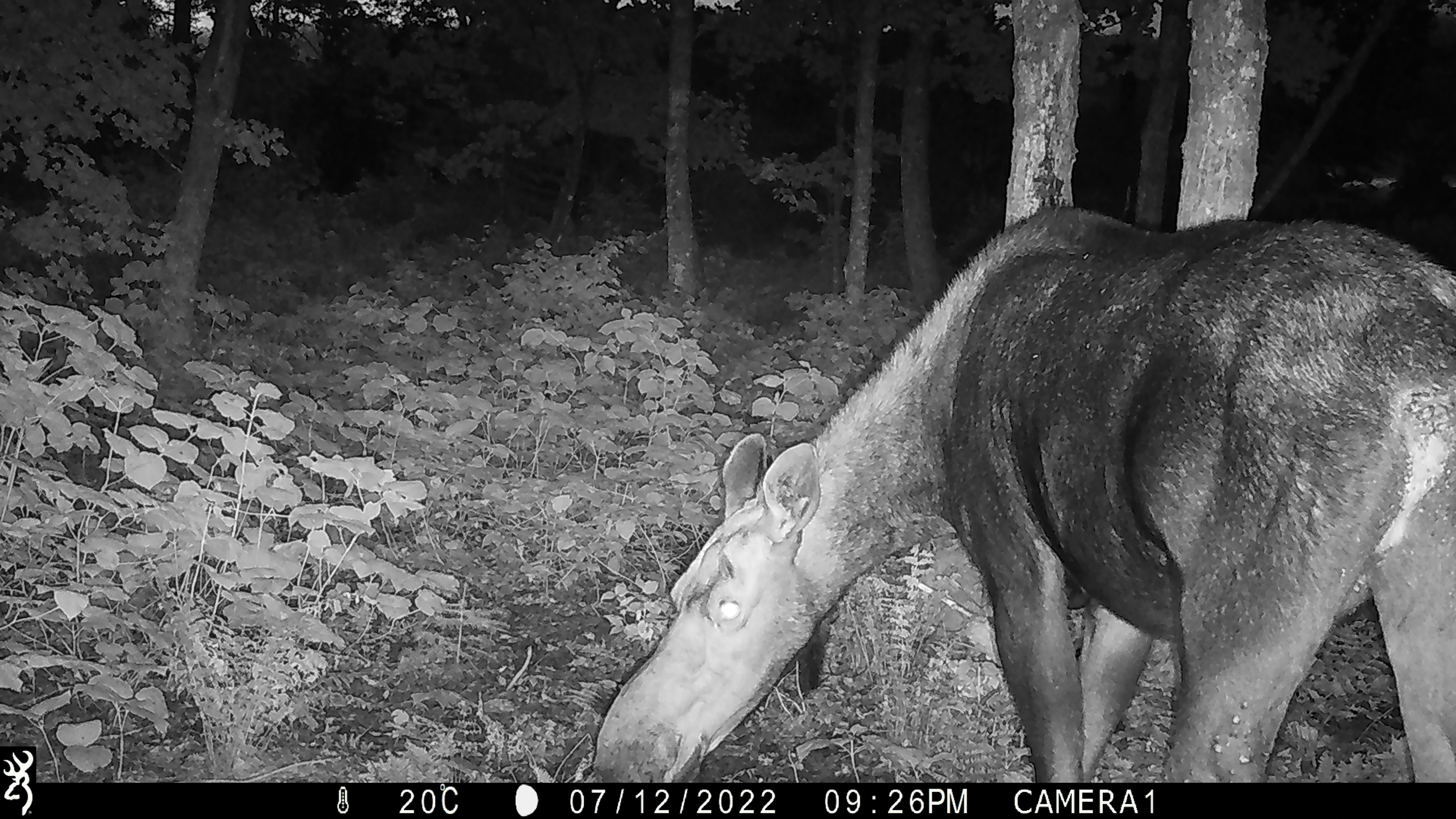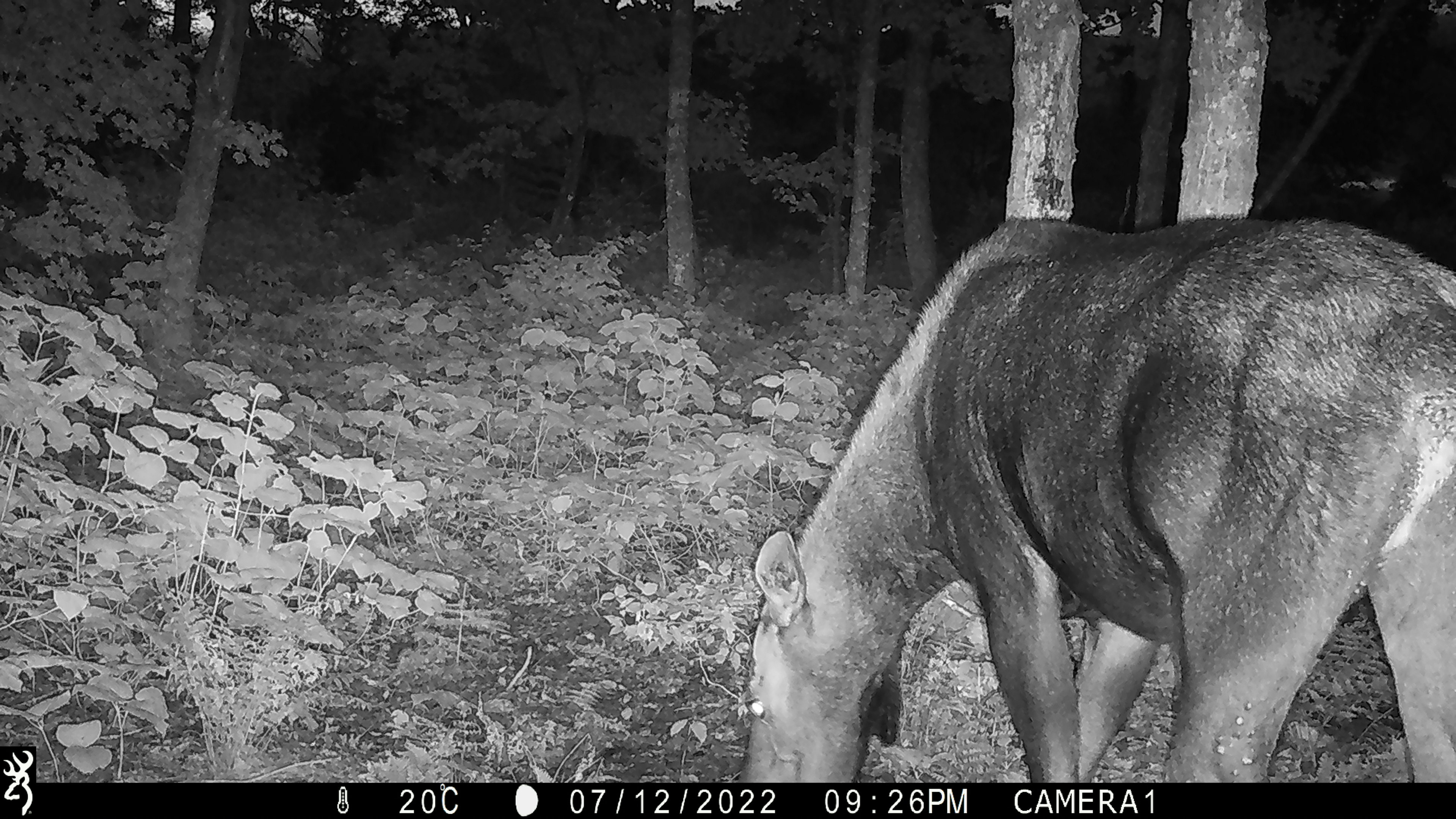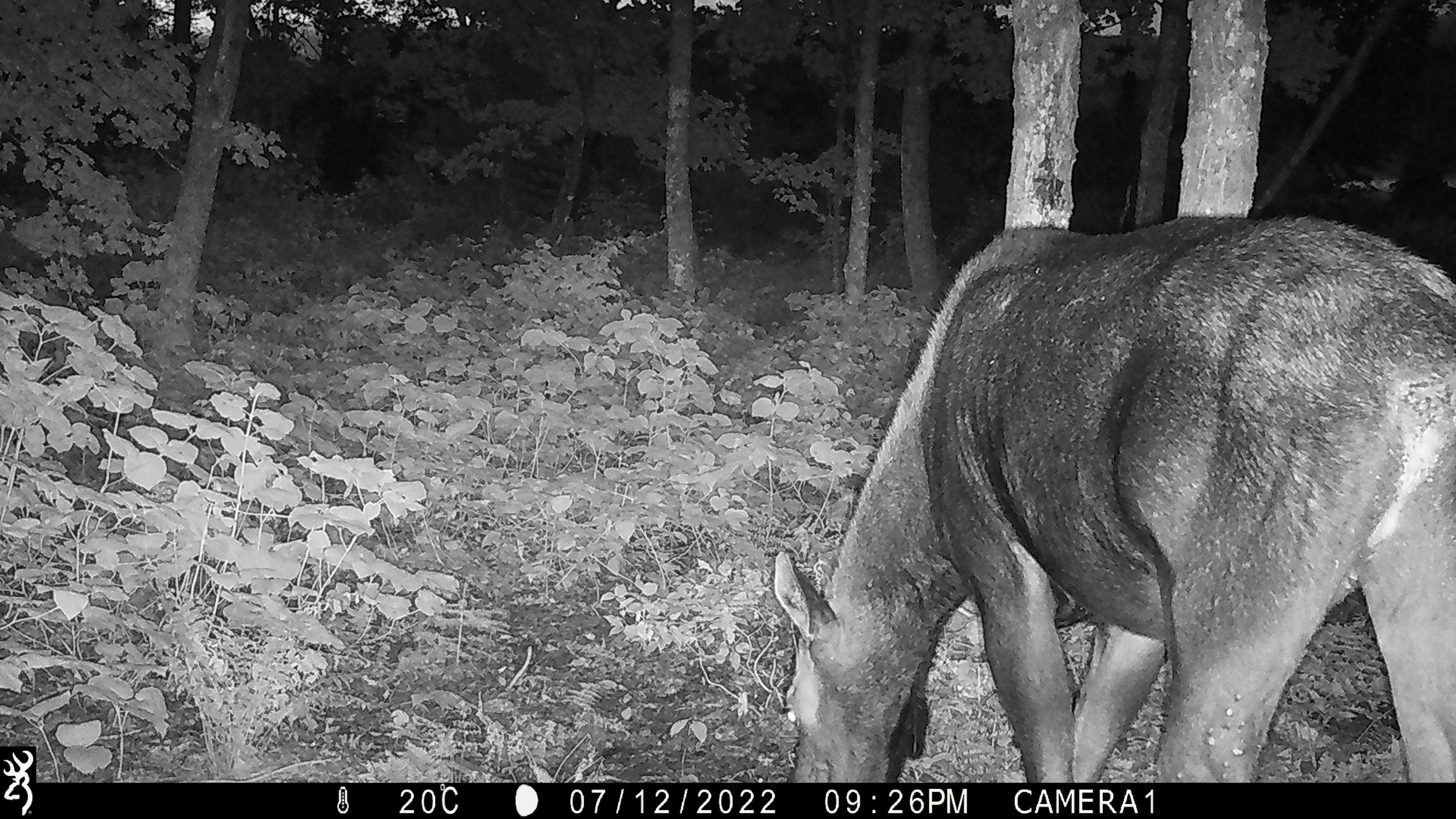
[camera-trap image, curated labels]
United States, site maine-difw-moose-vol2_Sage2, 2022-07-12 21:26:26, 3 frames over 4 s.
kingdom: Animalia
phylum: Chordata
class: Mammalia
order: Artiodactyla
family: Cervidae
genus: Alces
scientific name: Alces alces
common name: moose